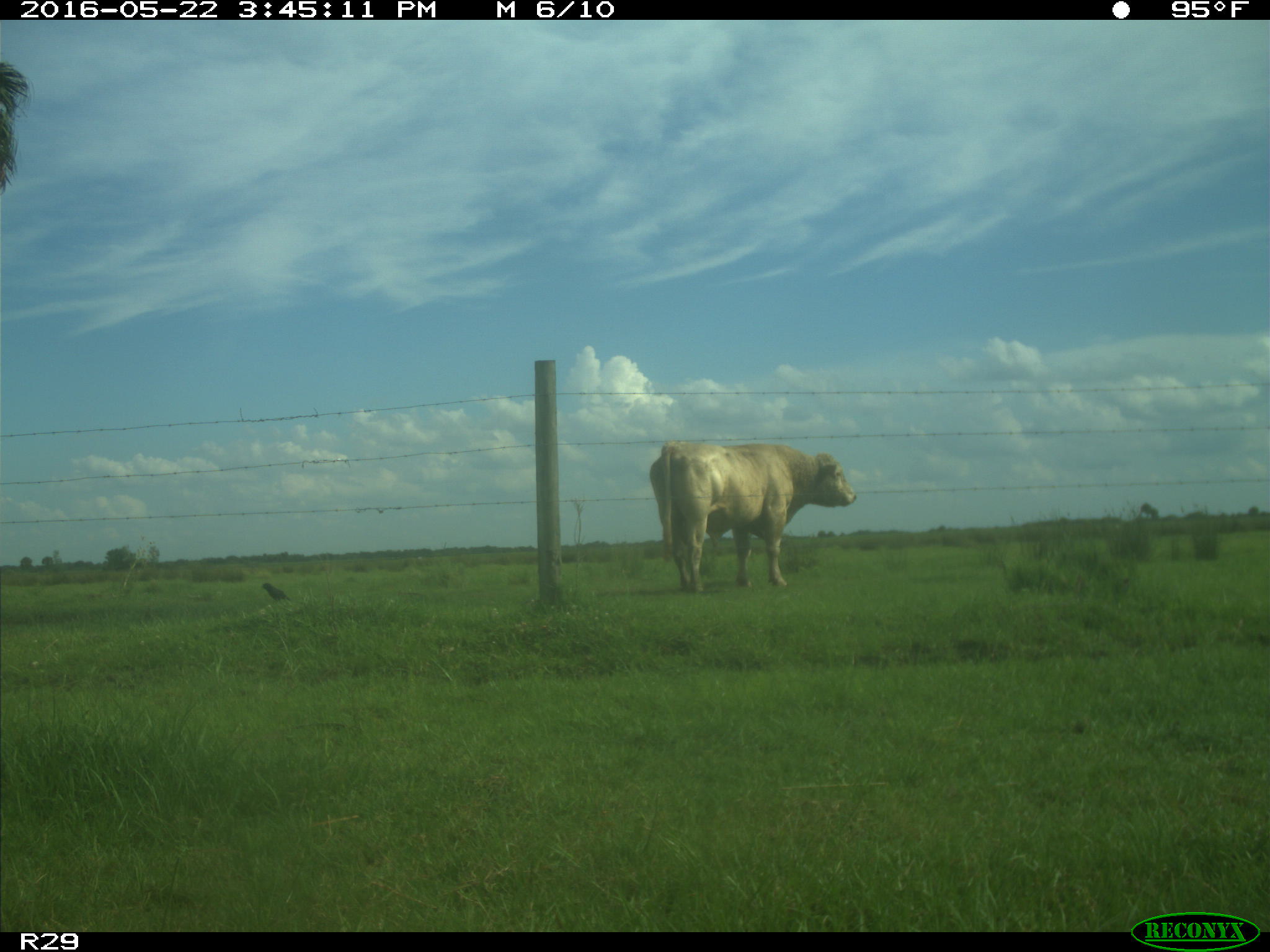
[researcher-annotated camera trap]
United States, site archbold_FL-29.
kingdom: Animalia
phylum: Chordata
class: Mammalia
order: Artiodactyla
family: Bovidae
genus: Bos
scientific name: Bos taurus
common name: domestic cow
Bos taurus (domestic cow).